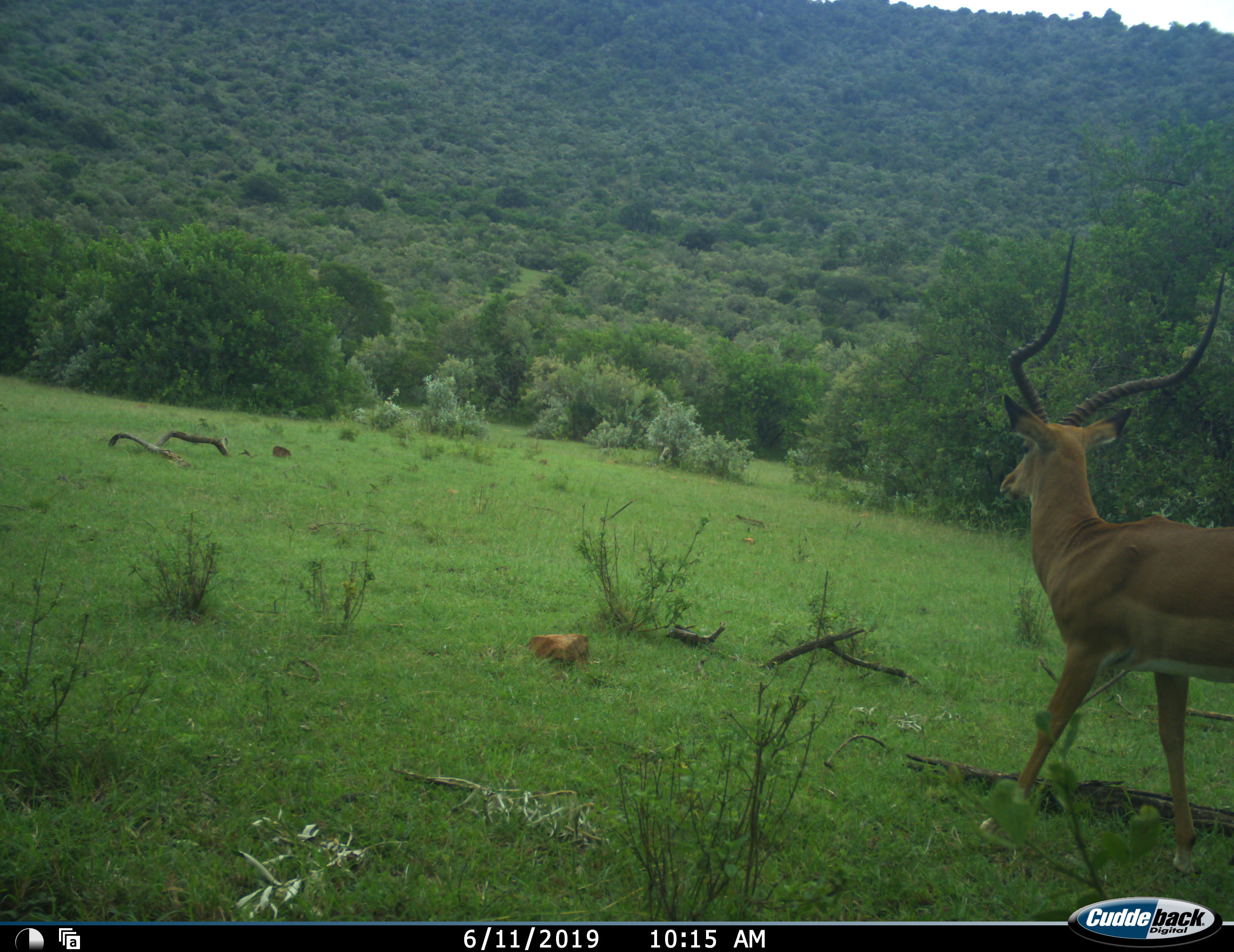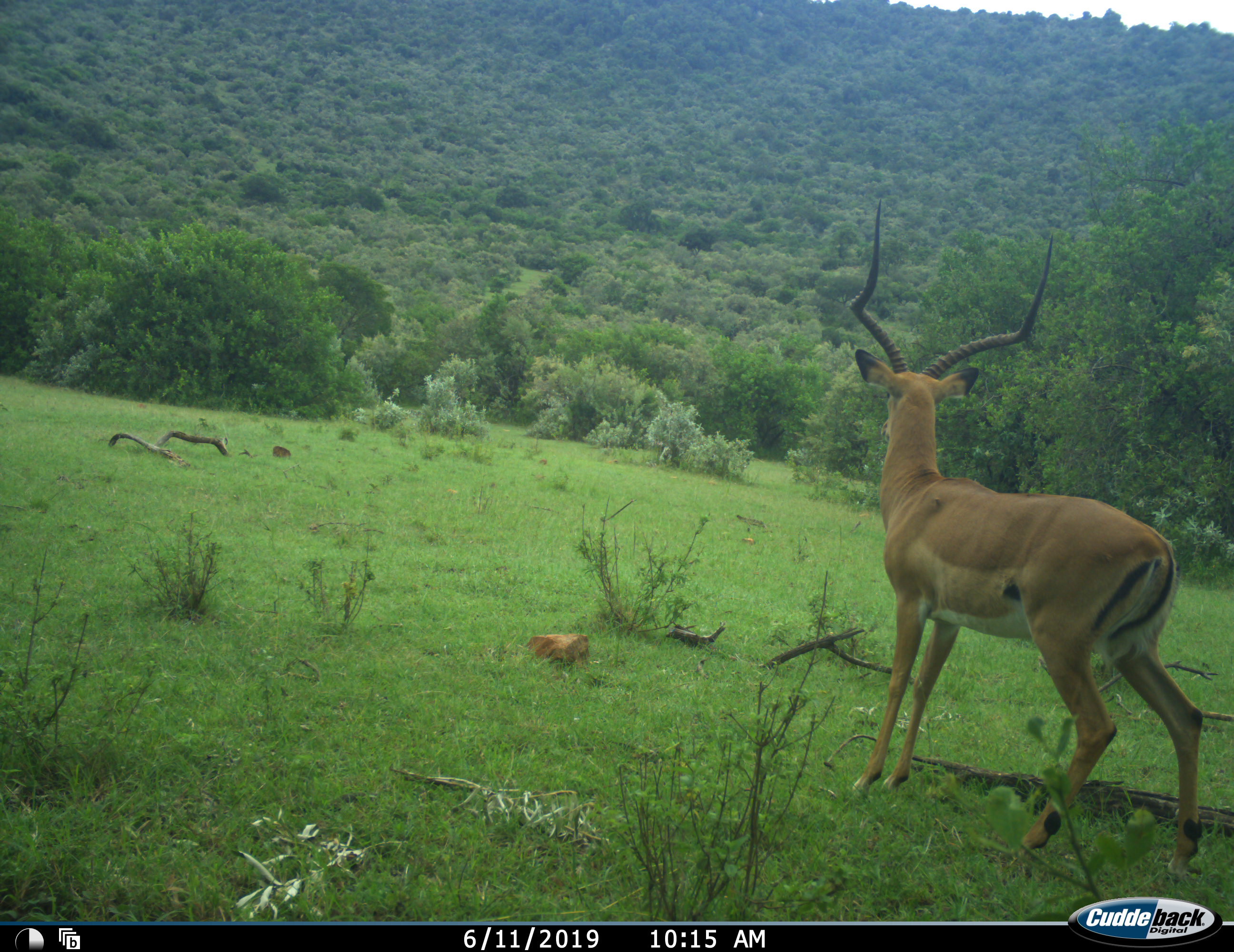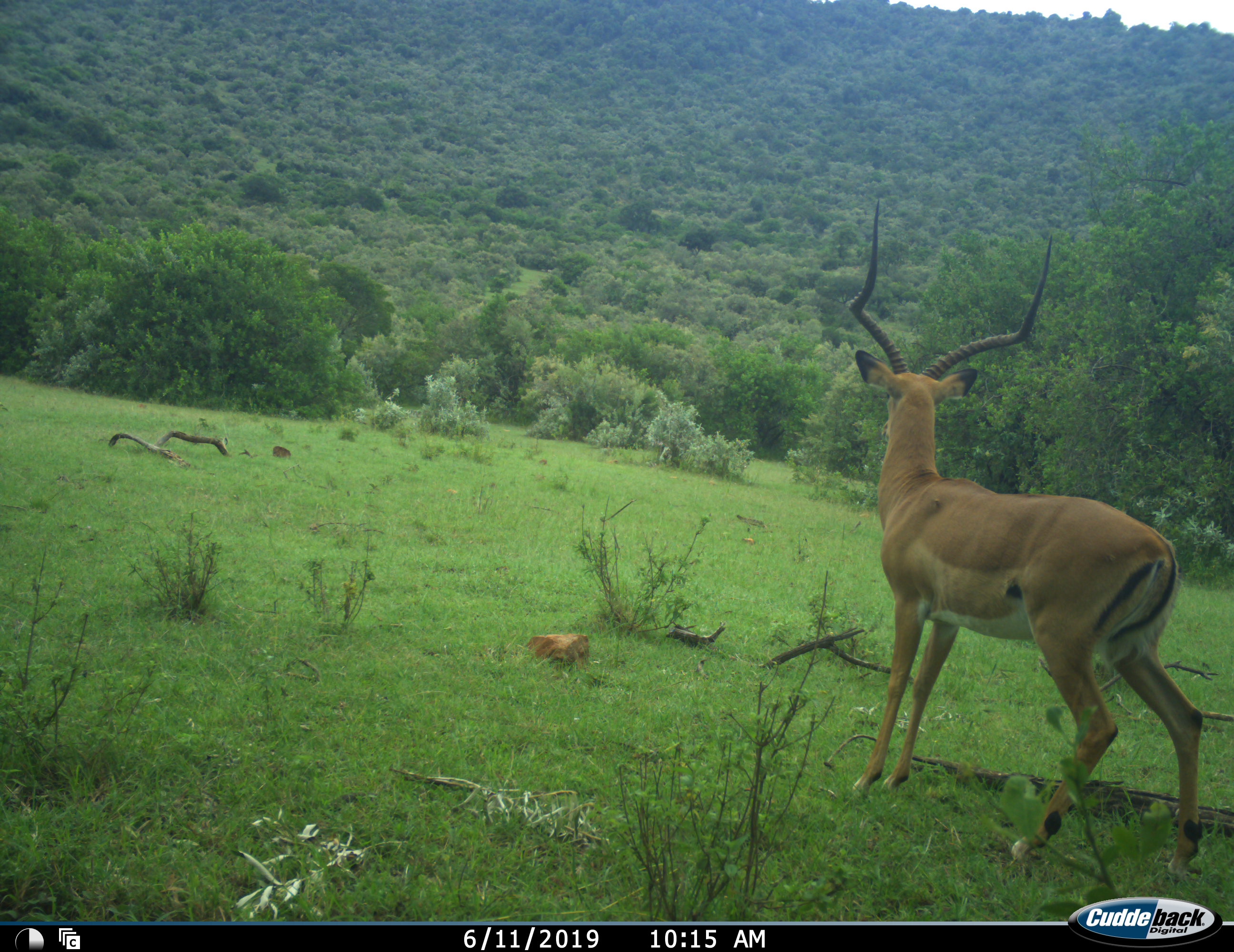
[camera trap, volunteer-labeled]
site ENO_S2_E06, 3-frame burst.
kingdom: Animalia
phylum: Chordata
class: Mammalia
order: Artiodactyla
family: Bovidae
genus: Aepyceros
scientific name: Aepyceros melampus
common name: impala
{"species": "impala (Aepyceros melampus)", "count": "1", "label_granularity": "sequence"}